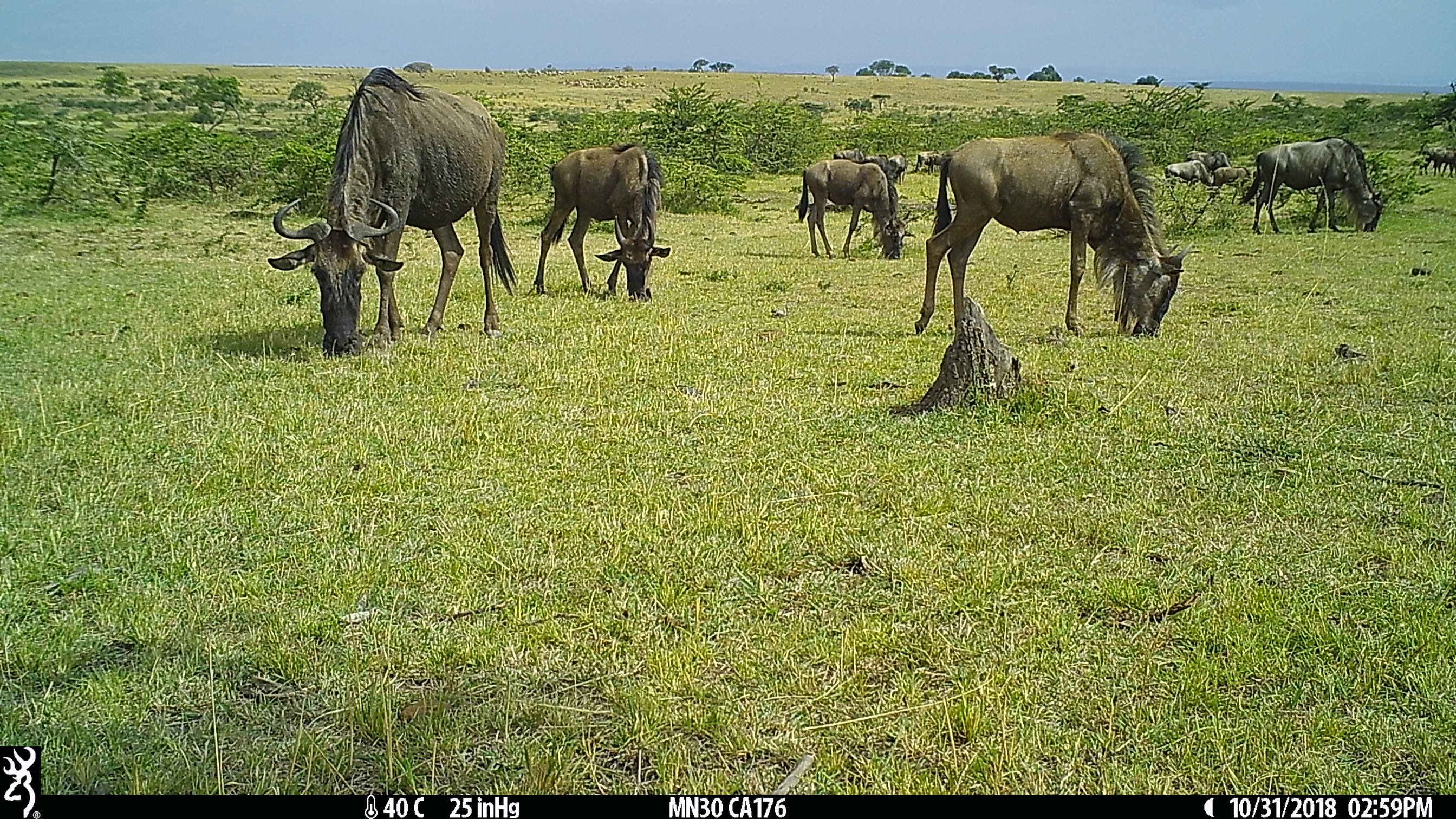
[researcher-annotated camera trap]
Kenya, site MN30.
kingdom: Animalia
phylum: Chordata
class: Mammalia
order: Artiodactyla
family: Bovidae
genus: Connochaetes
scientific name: Connochaetes taurinus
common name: blue wildebeest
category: wildebeest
Wildebeest (blue wildebeest) (Connochaetes taurinus).